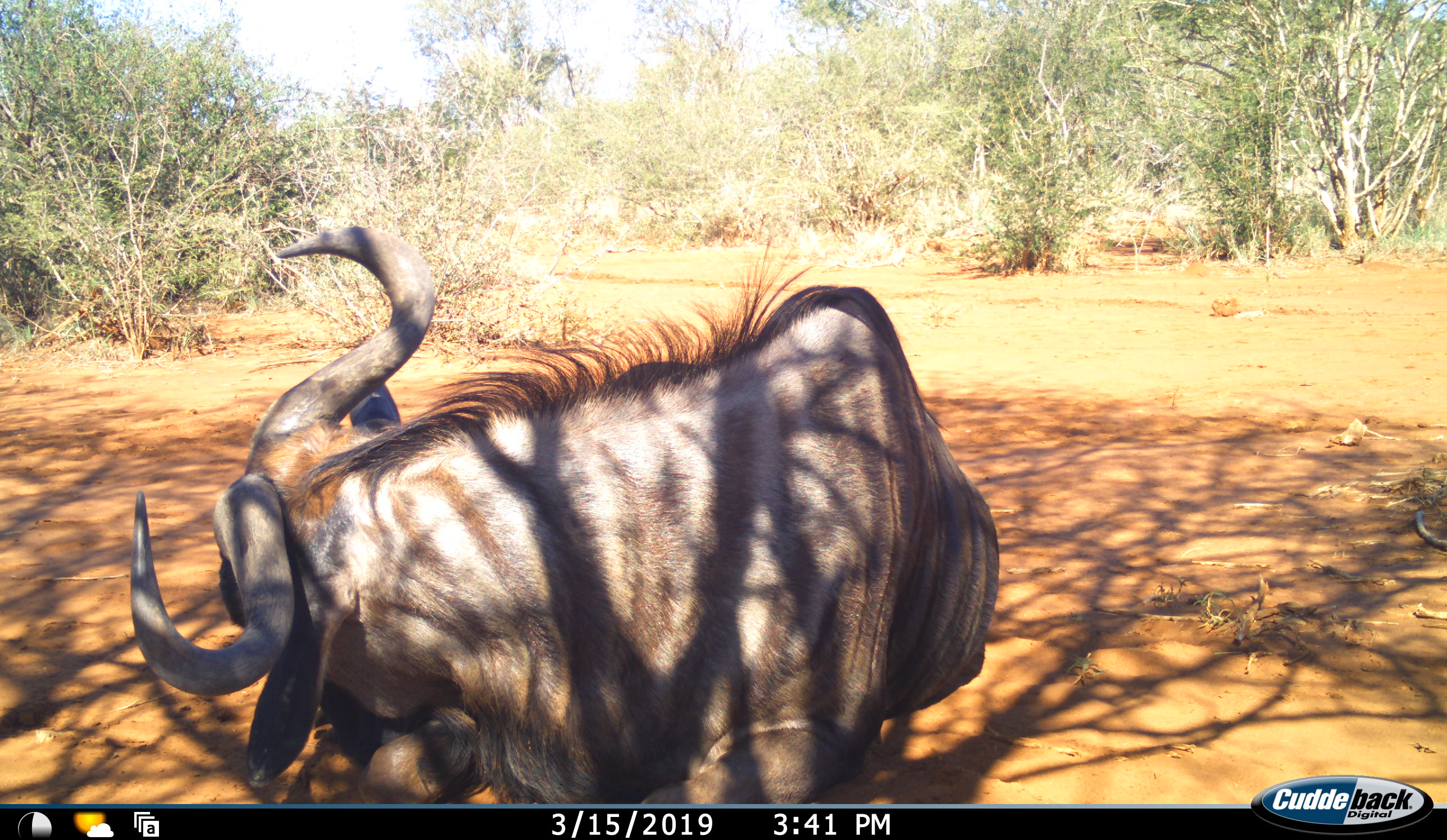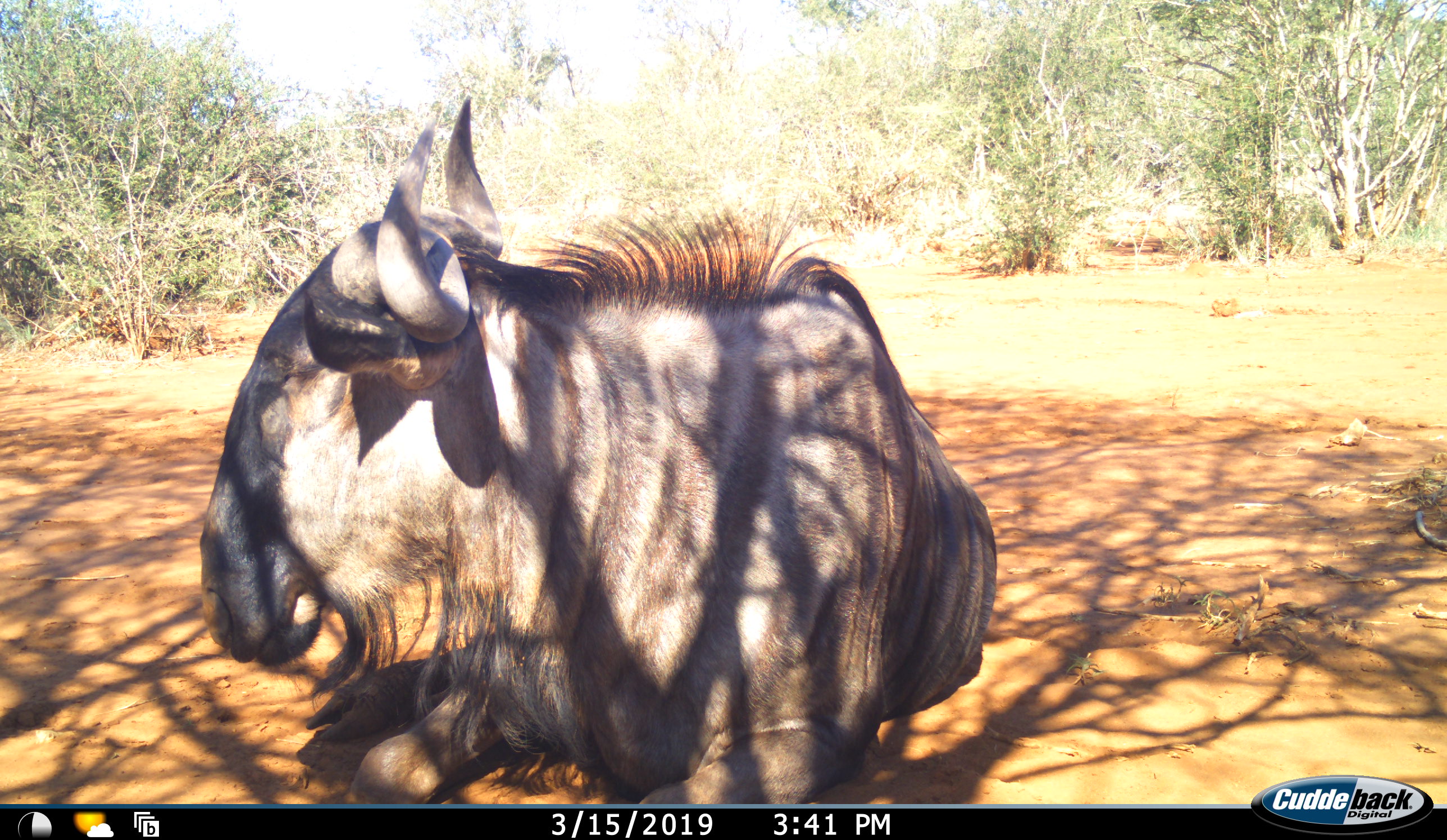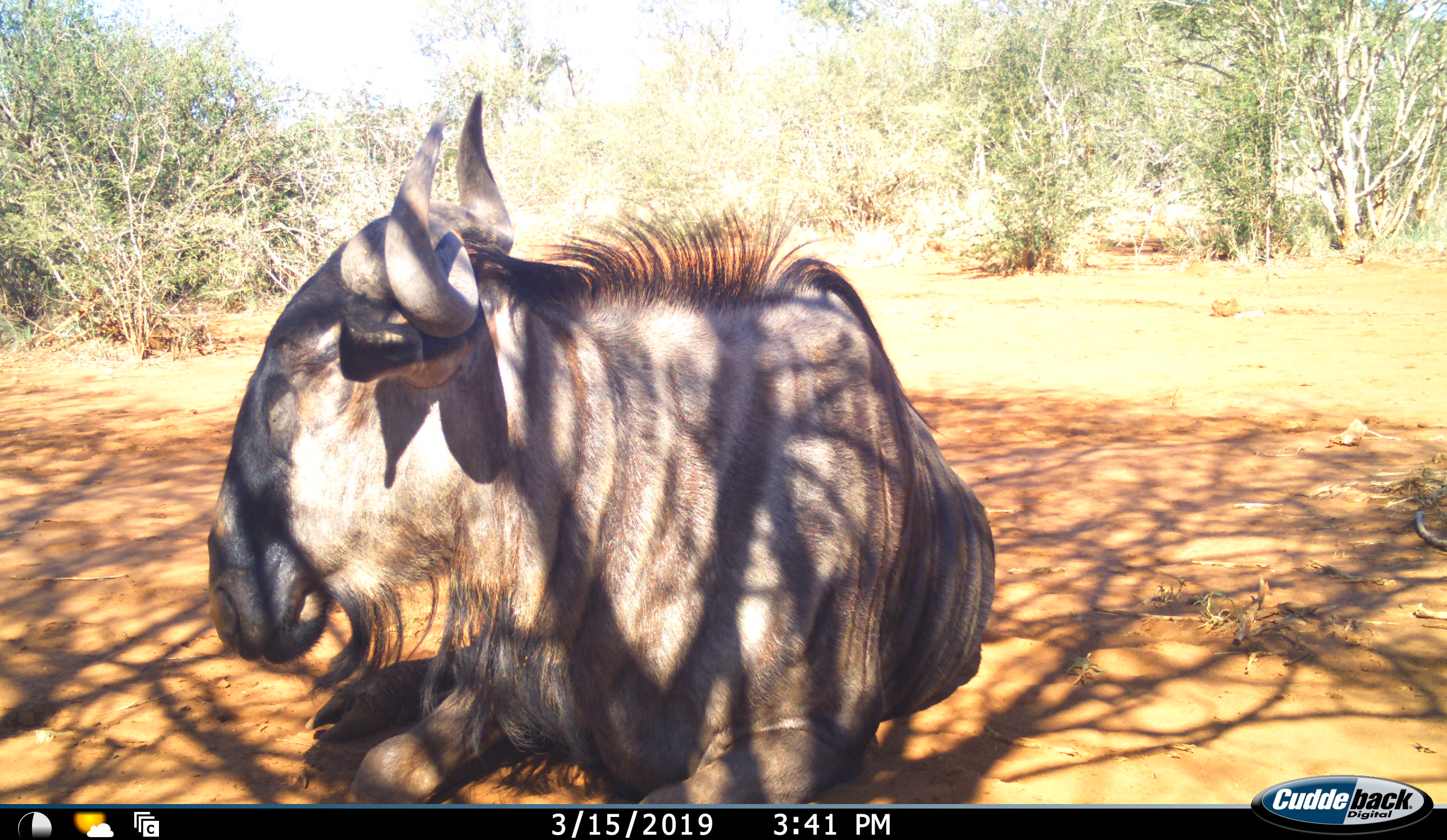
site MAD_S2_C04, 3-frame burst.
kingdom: Animalia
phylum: Chordata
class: Mammalia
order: Artiodactyla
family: Bovidae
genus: Connochaetes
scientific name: Connochaetes taurinus taurinus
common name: blue wildebeest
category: wildebeestblue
Wildebeestblue (blue wildebeest) (Connochaetes taurinus taurinus), count 1. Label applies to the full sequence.